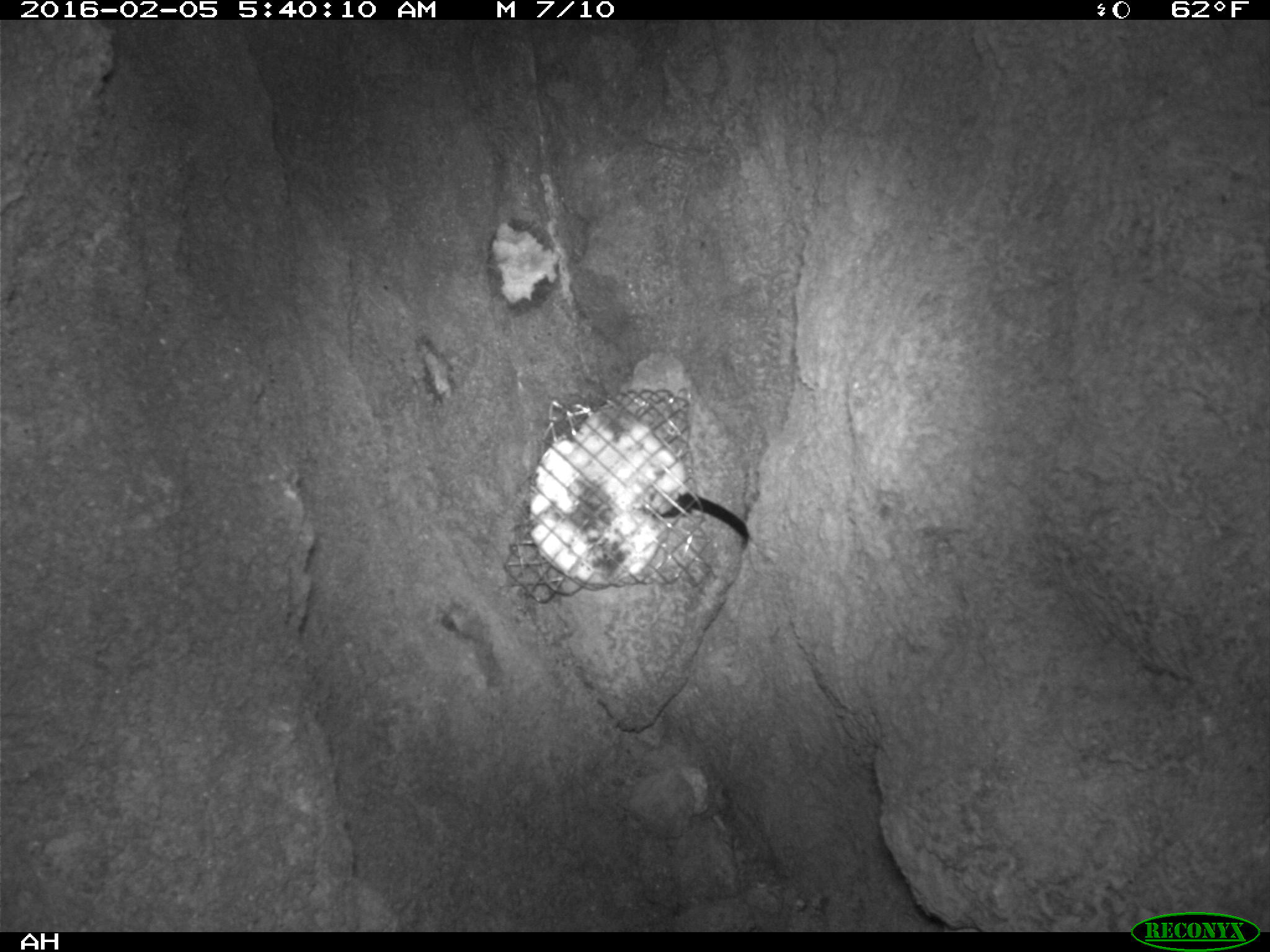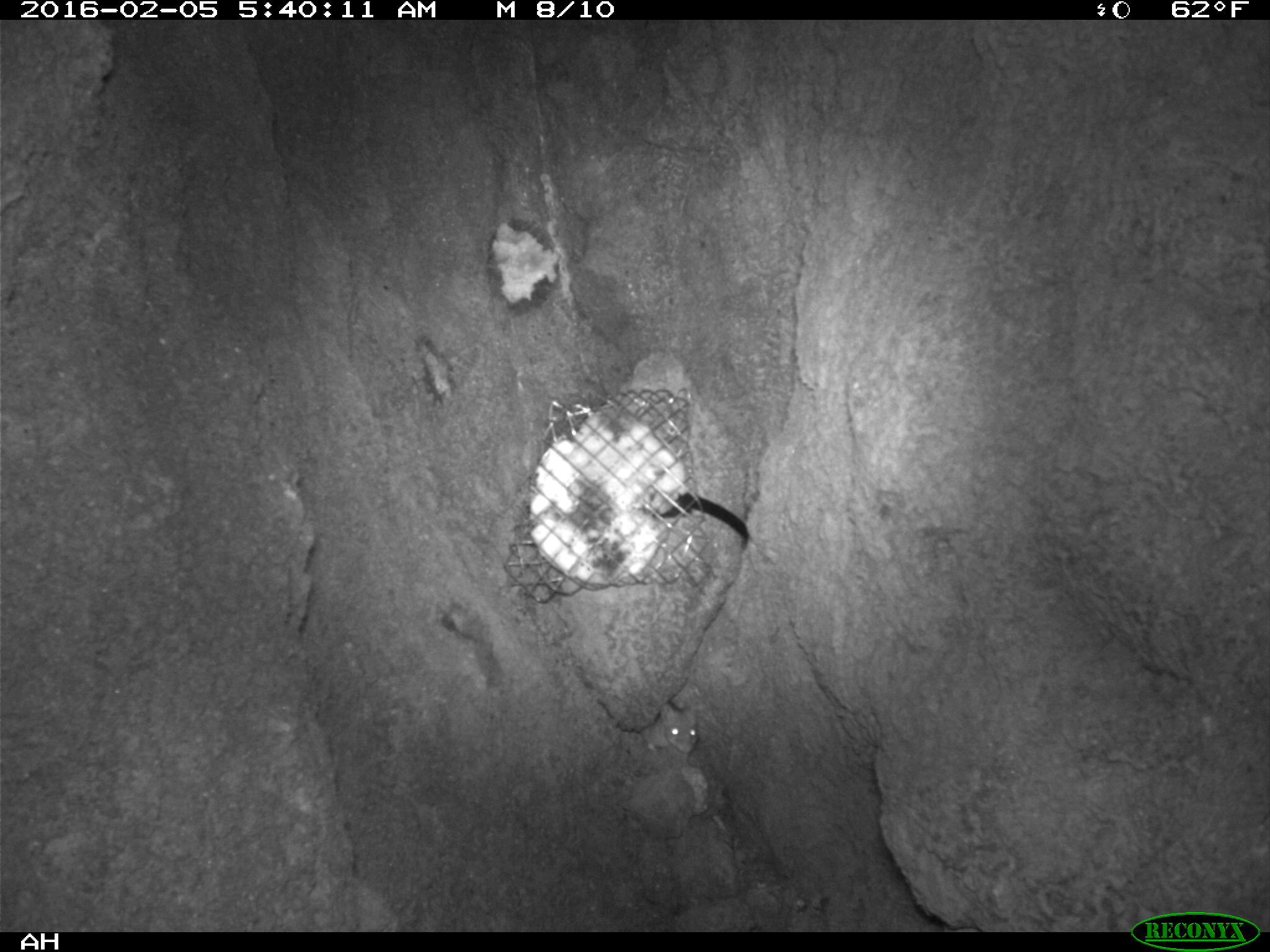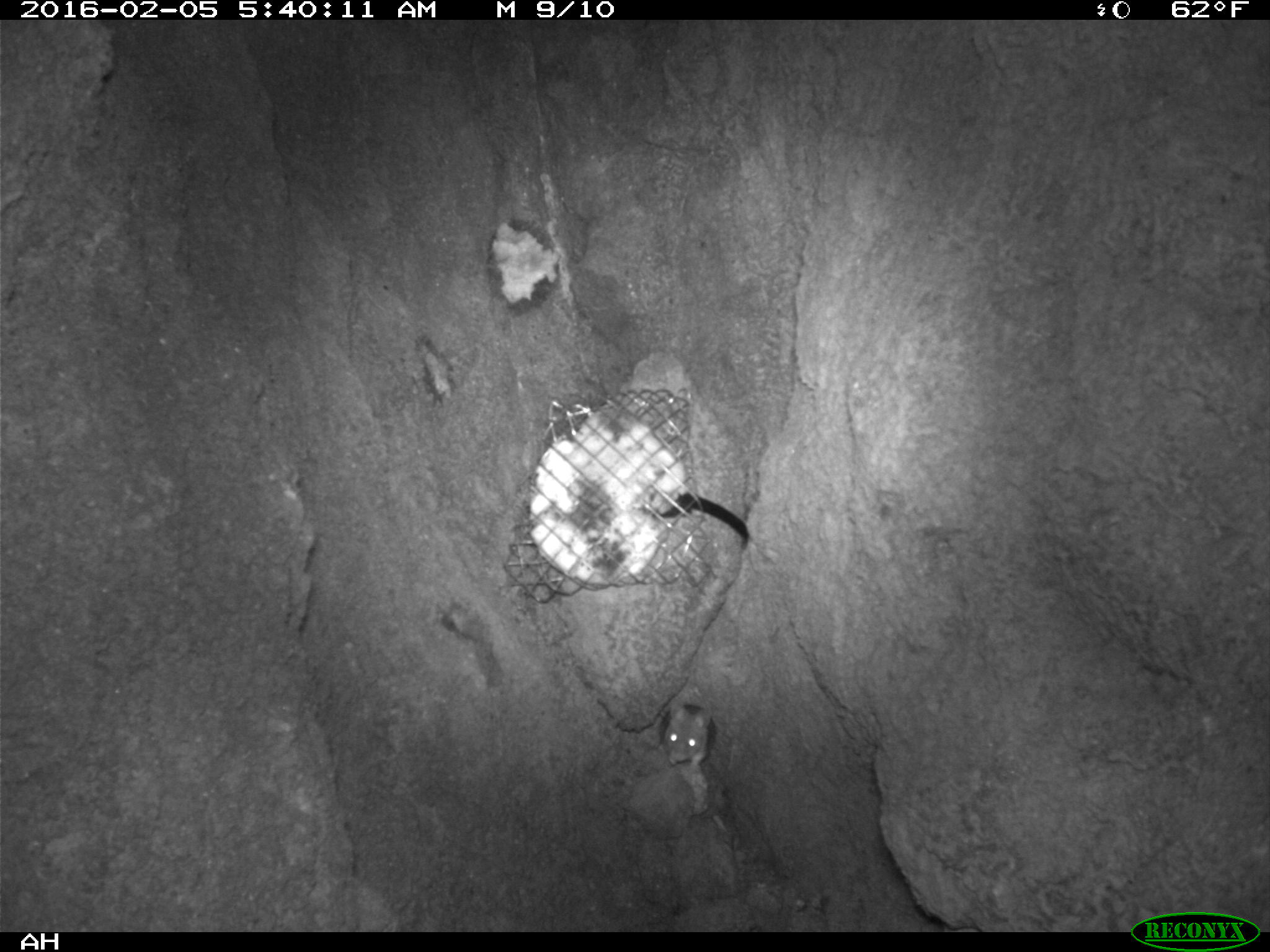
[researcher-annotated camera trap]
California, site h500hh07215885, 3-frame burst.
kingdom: Animalia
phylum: Chordata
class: Mammalia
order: Rodentia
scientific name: Rodentia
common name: rodent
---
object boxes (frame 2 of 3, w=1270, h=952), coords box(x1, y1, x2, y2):
rodent: box(639, 701, 698, 761)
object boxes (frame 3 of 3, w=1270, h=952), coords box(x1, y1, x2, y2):
rodent: box(660, 702, 717, 767)